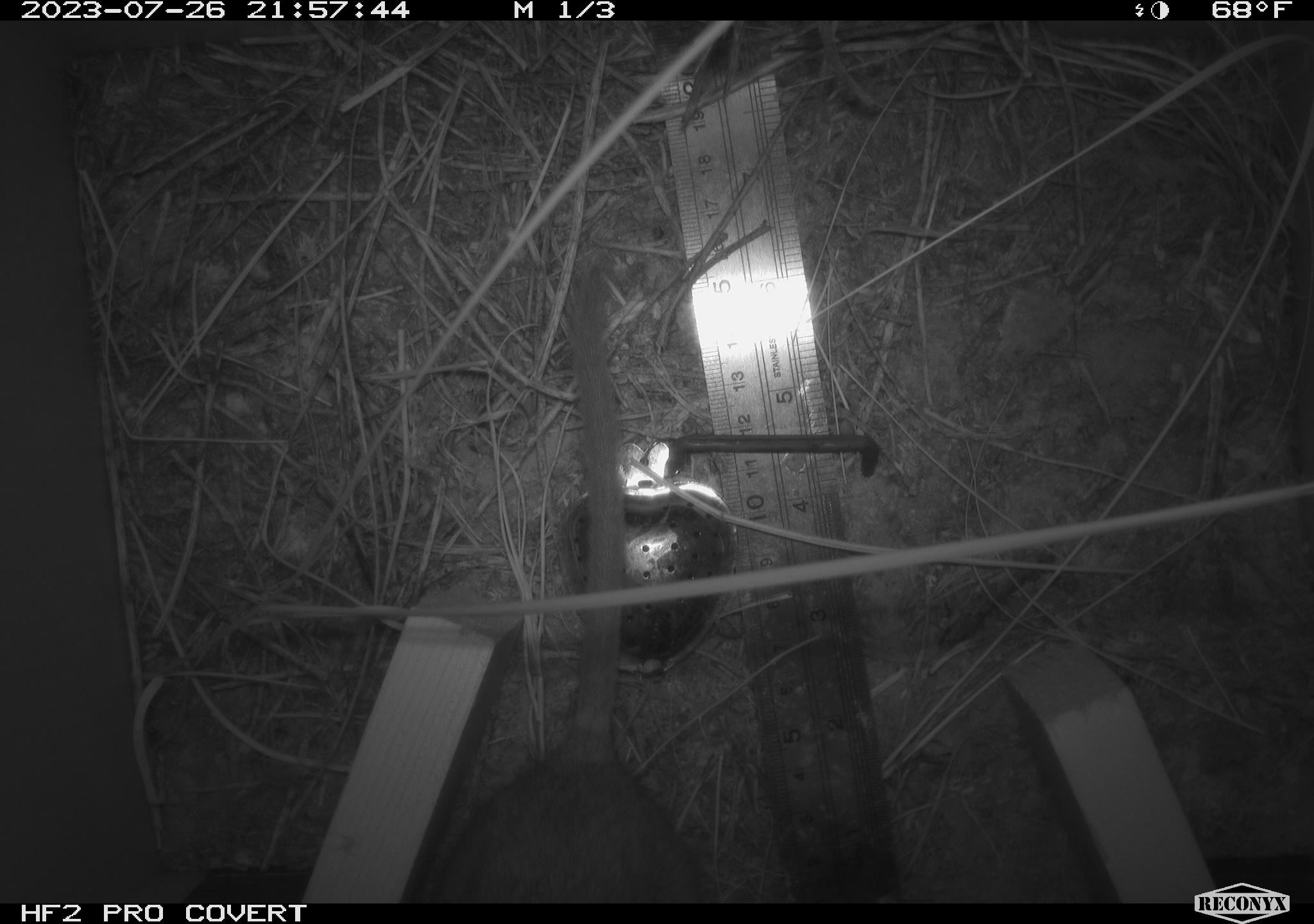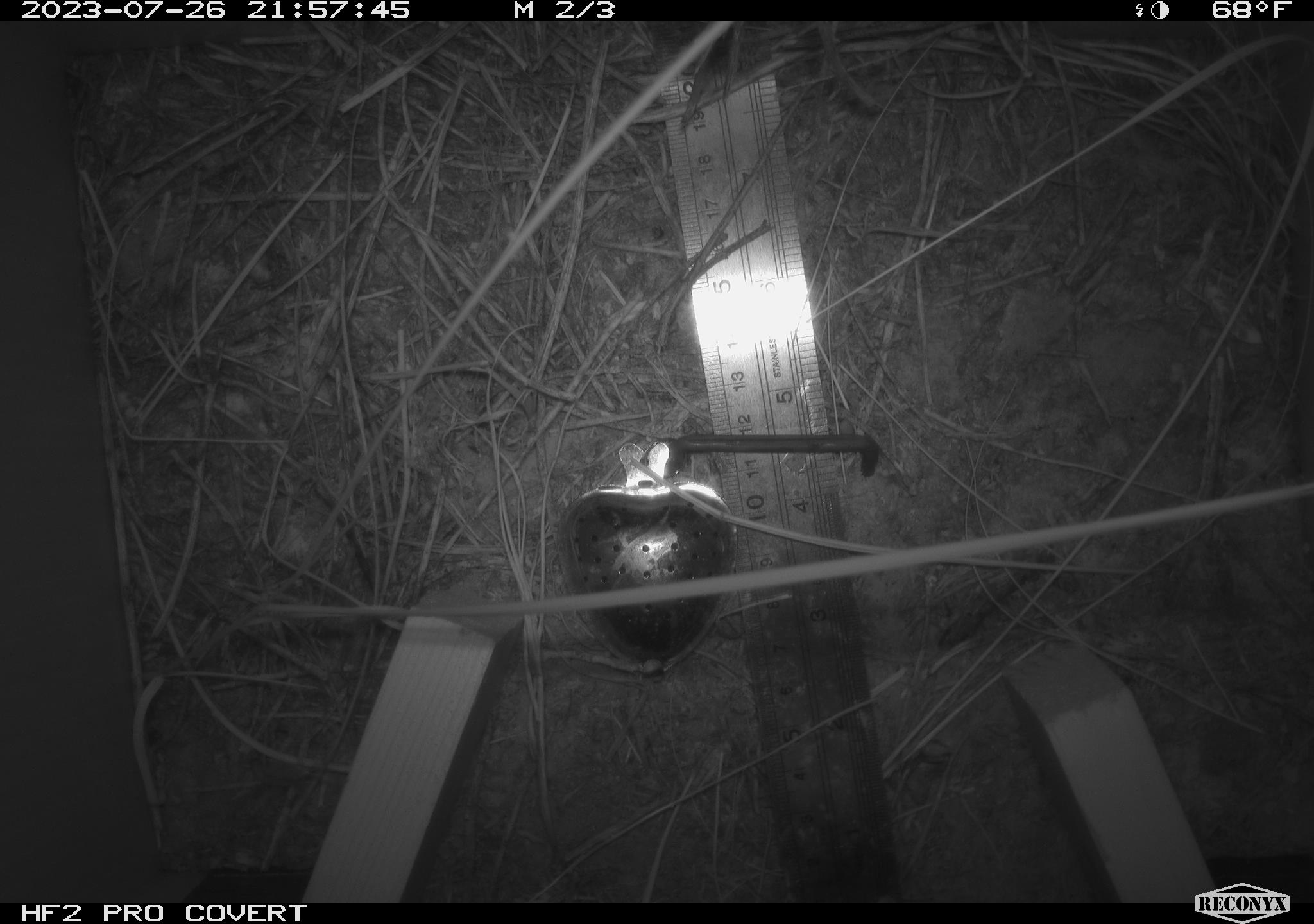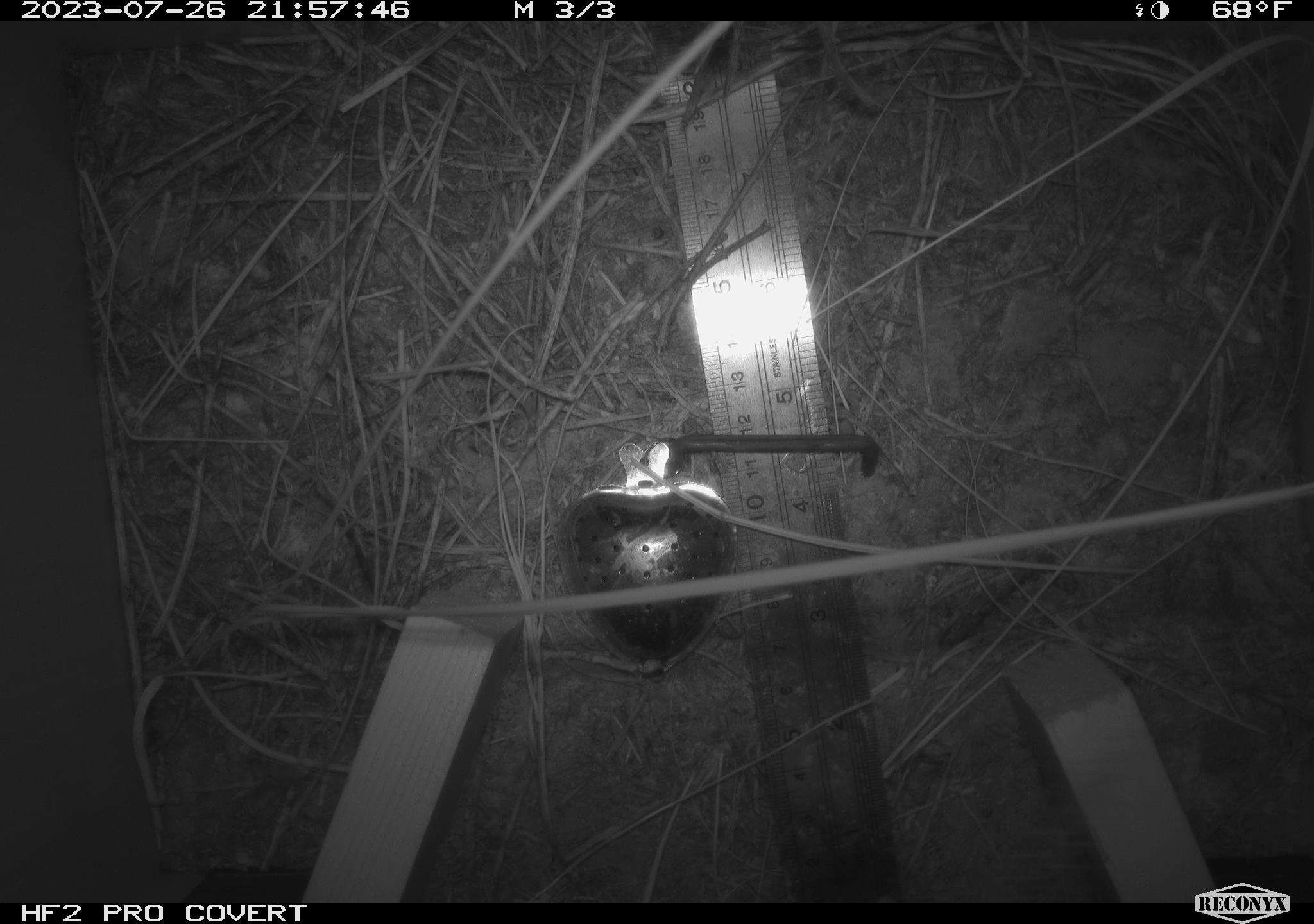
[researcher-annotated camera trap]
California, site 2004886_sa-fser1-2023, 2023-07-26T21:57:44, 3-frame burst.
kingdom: Animalia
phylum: Chordata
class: Mammalia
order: Rodentia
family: Cricetidae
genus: Neotoma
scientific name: Neotoma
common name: pack rat or woodrat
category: neotoma species